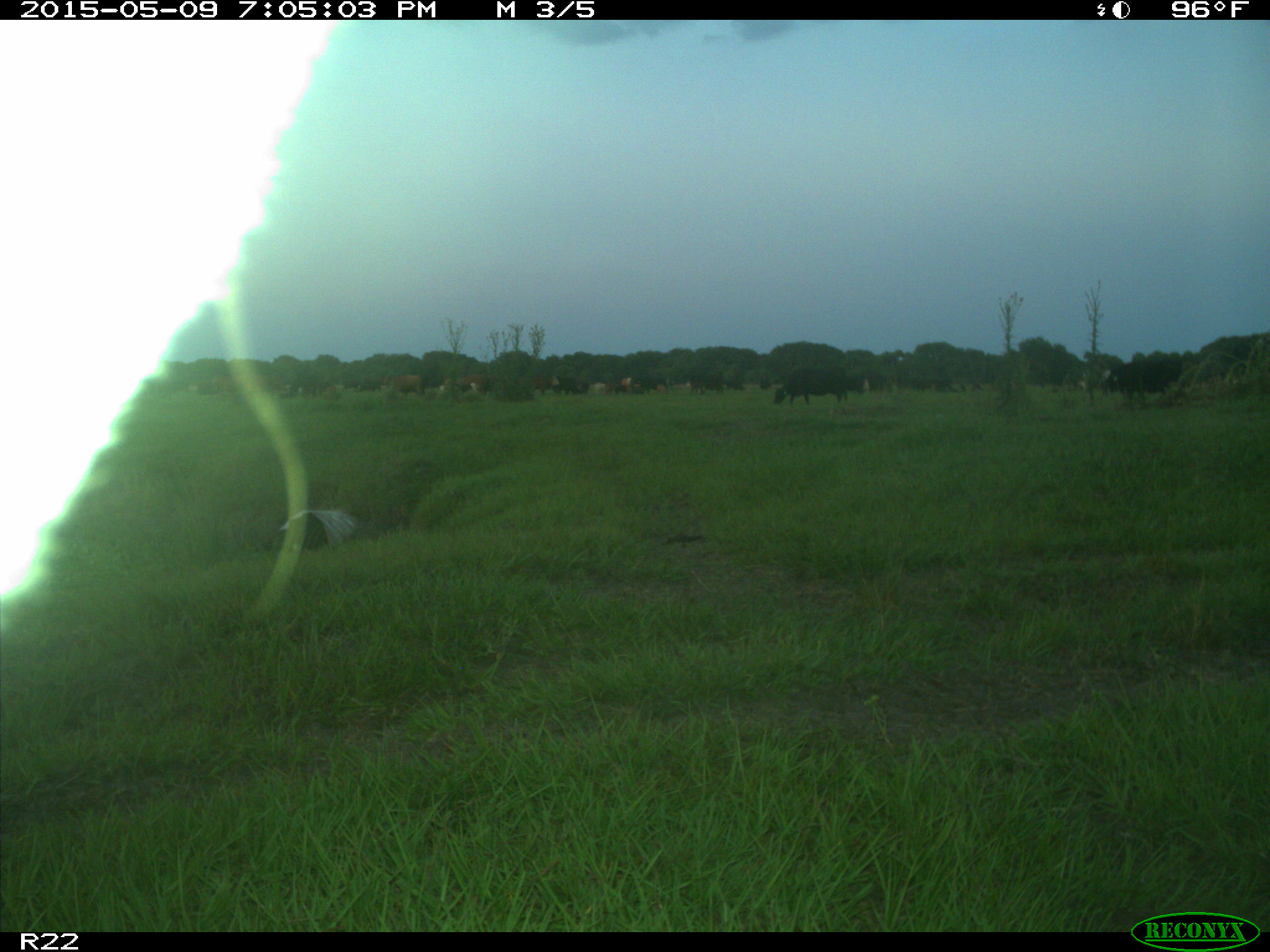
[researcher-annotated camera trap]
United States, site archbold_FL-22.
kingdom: Animalia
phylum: Chordata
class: Mammalia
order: Artiodactyla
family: Bovidae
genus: Bos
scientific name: Bos taurus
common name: domestic cow